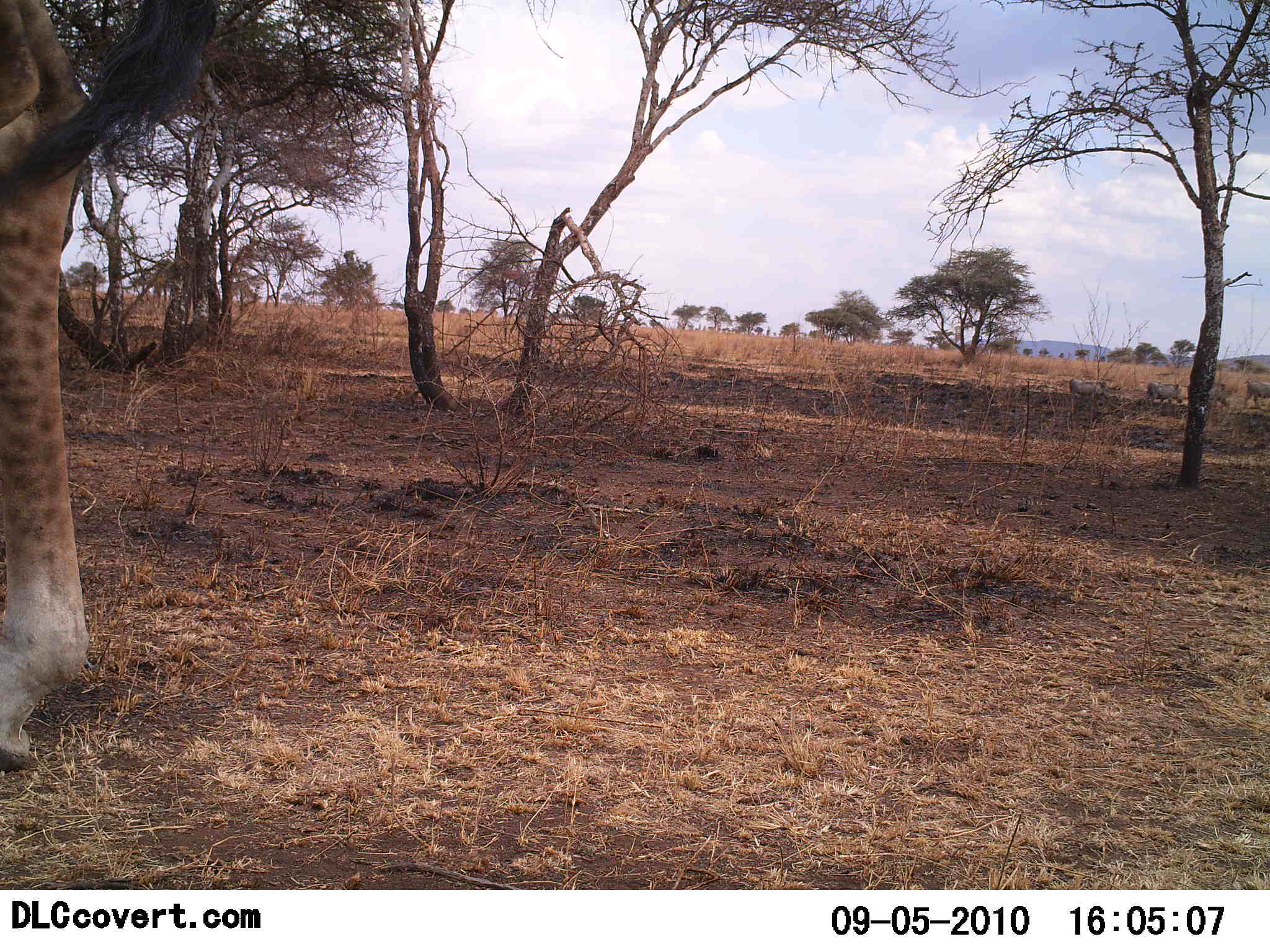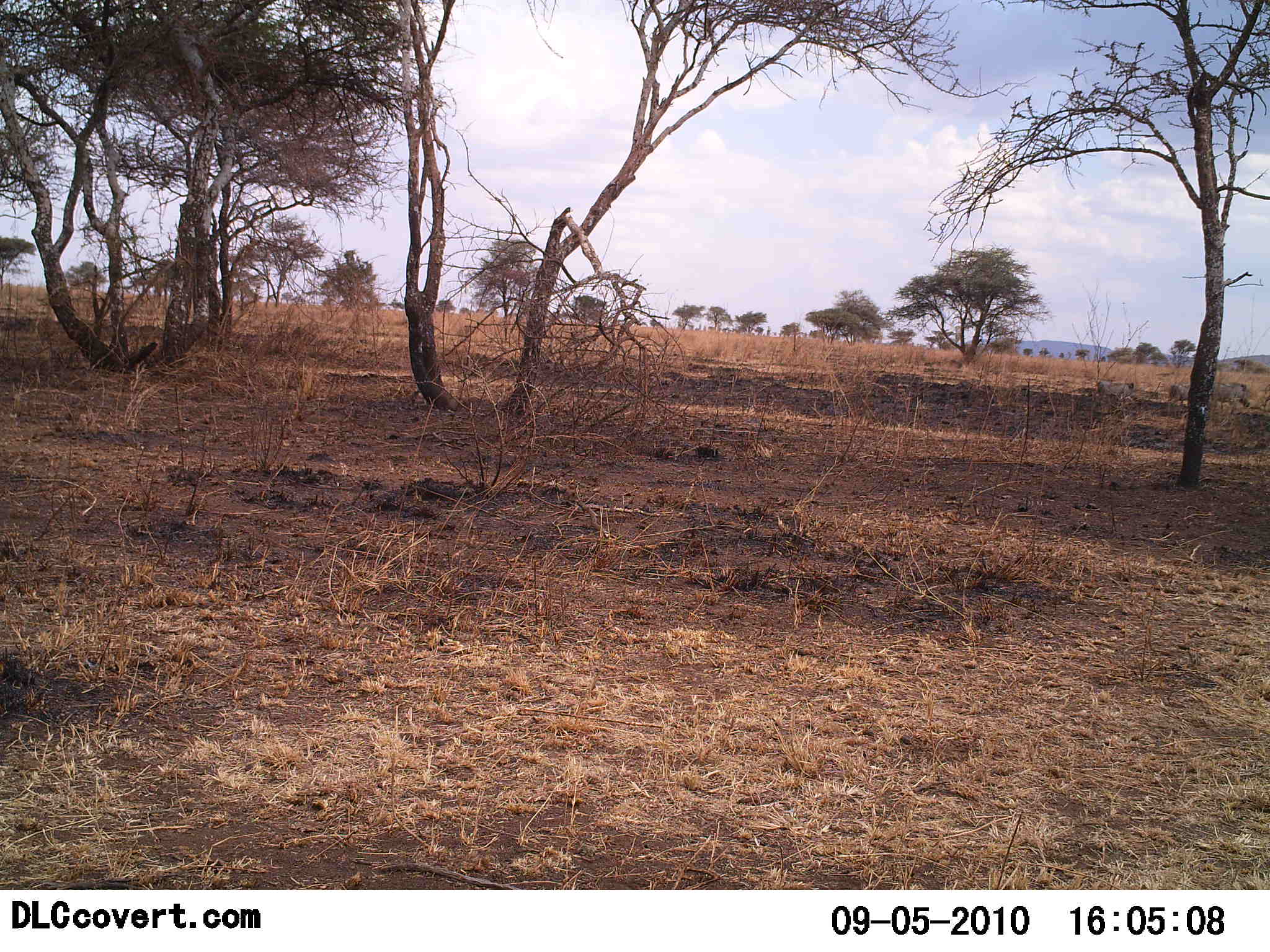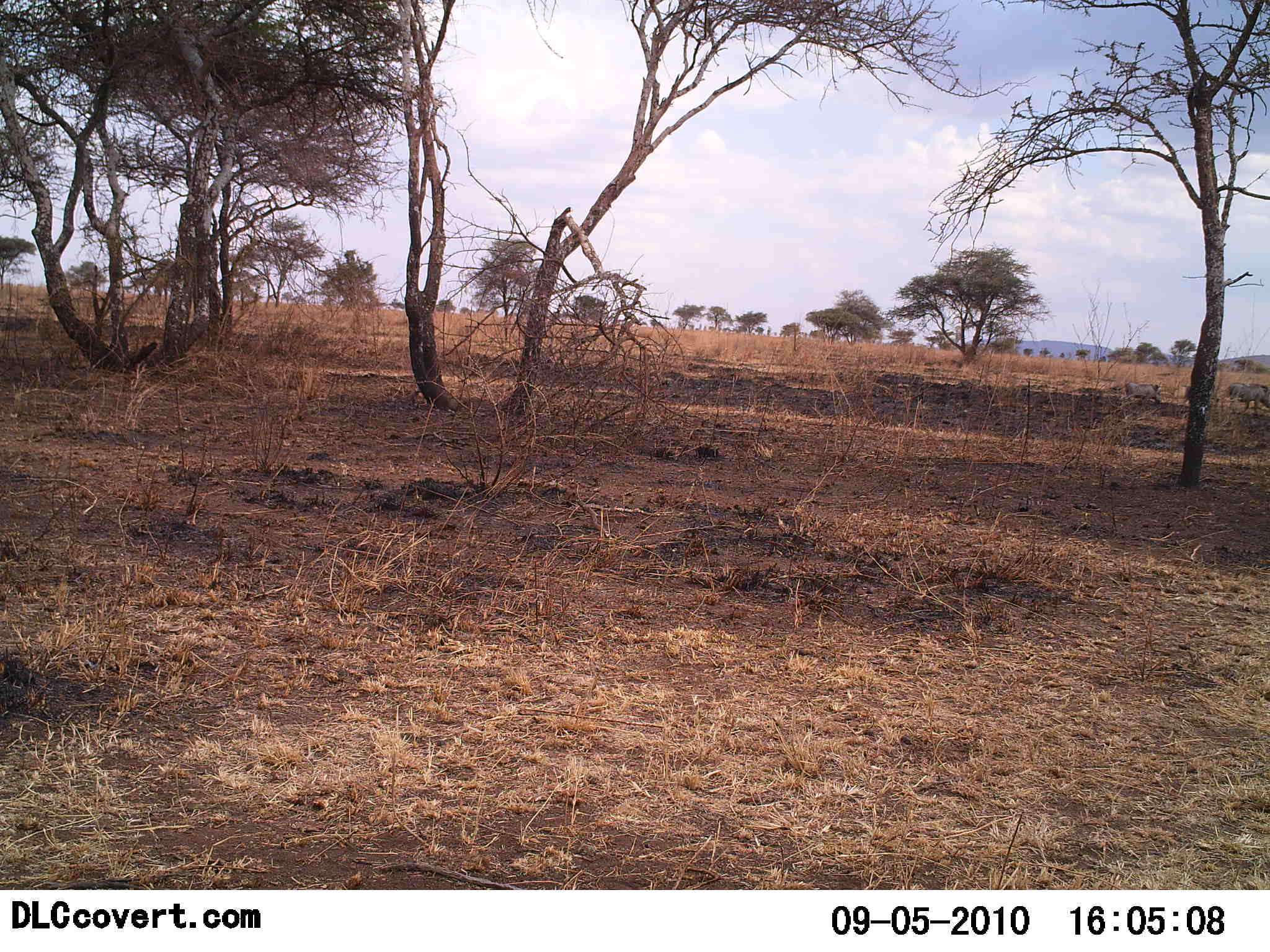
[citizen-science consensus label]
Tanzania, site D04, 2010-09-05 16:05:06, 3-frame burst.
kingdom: Animalia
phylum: Chordata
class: Mammalia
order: Artiodactyla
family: Giraffidae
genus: Giraffa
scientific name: Giraffa camelopardalis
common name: giraffe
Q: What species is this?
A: Giraffe (Giraffa camelopardalis).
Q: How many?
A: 1.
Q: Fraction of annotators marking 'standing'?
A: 25%.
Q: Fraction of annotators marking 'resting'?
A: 0%.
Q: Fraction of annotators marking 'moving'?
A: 71%.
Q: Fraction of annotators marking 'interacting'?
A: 0%.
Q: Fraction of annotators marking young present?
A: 0%.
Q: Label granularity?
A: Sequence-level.